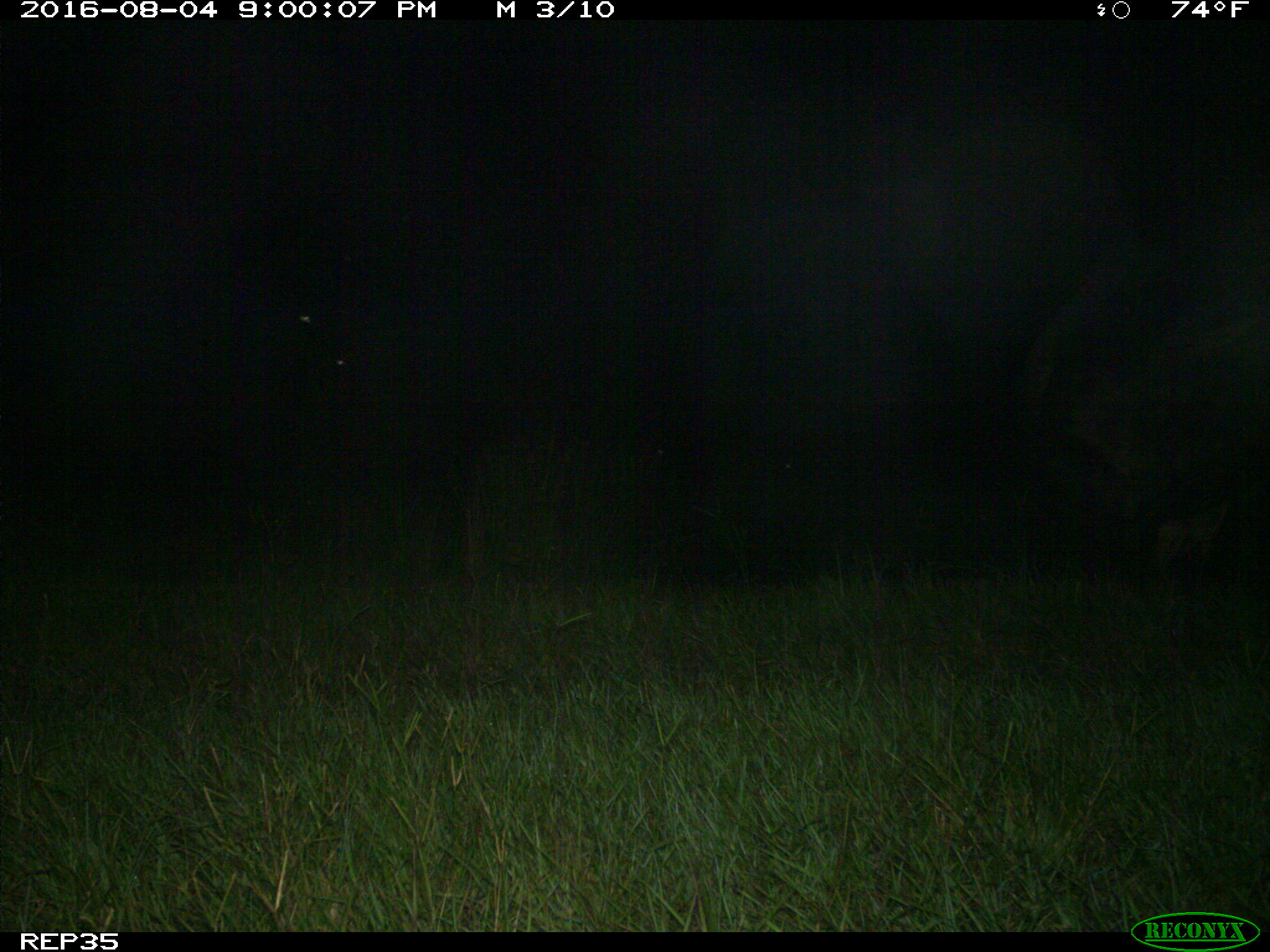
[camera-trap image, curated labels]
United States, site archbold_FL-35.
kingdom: Animalia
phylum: Chordata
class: Mammalia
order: Artiodactyla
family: Bovidae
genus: Bos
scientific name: Bos taurus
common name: domestic cow